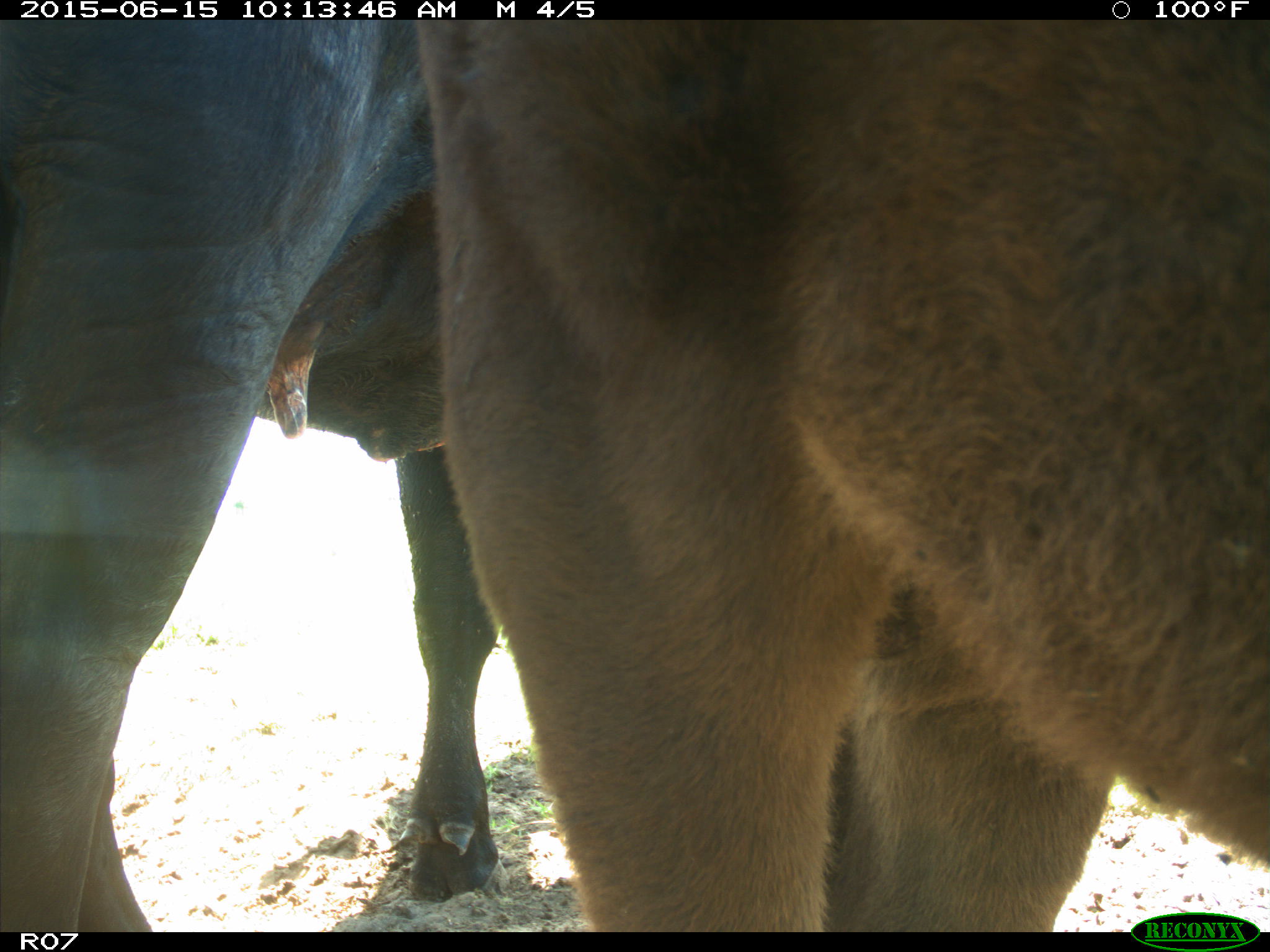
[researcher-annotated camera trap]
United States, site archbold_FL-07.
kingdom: Animalia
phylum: Chordata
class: Mammalia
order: Artiodactyla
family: Bovidae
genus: Bos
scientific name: Bos taurus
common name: domestic cow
Bos taurus (domestic cow).